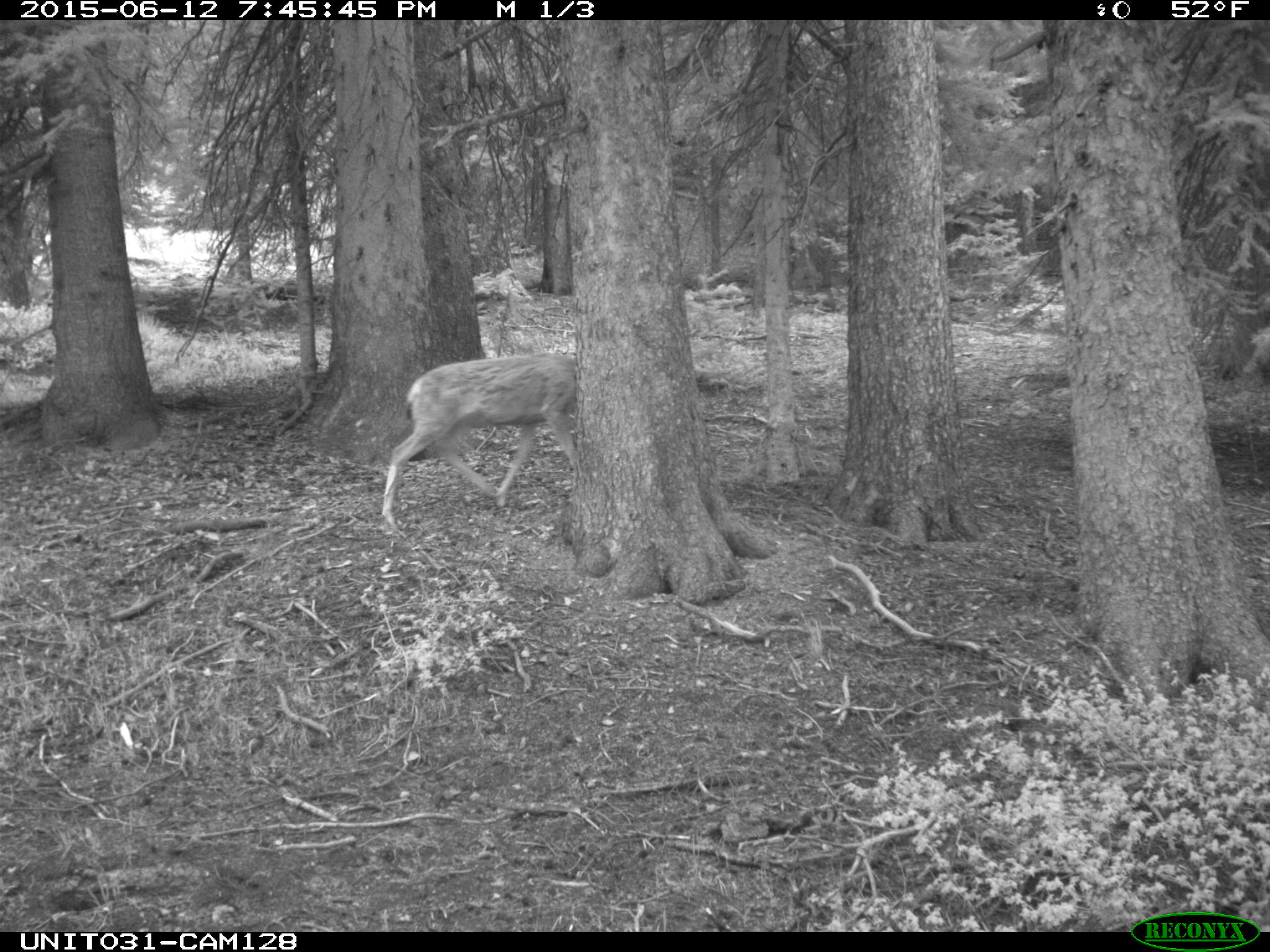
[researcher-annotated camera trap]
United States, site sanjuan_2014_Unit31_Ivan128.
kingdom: Animalia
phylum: Chordata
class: Mammalia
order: Artiodactyla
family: Cervidae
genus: Odocoileus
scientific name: Odocoileus hemionus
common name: mule deer